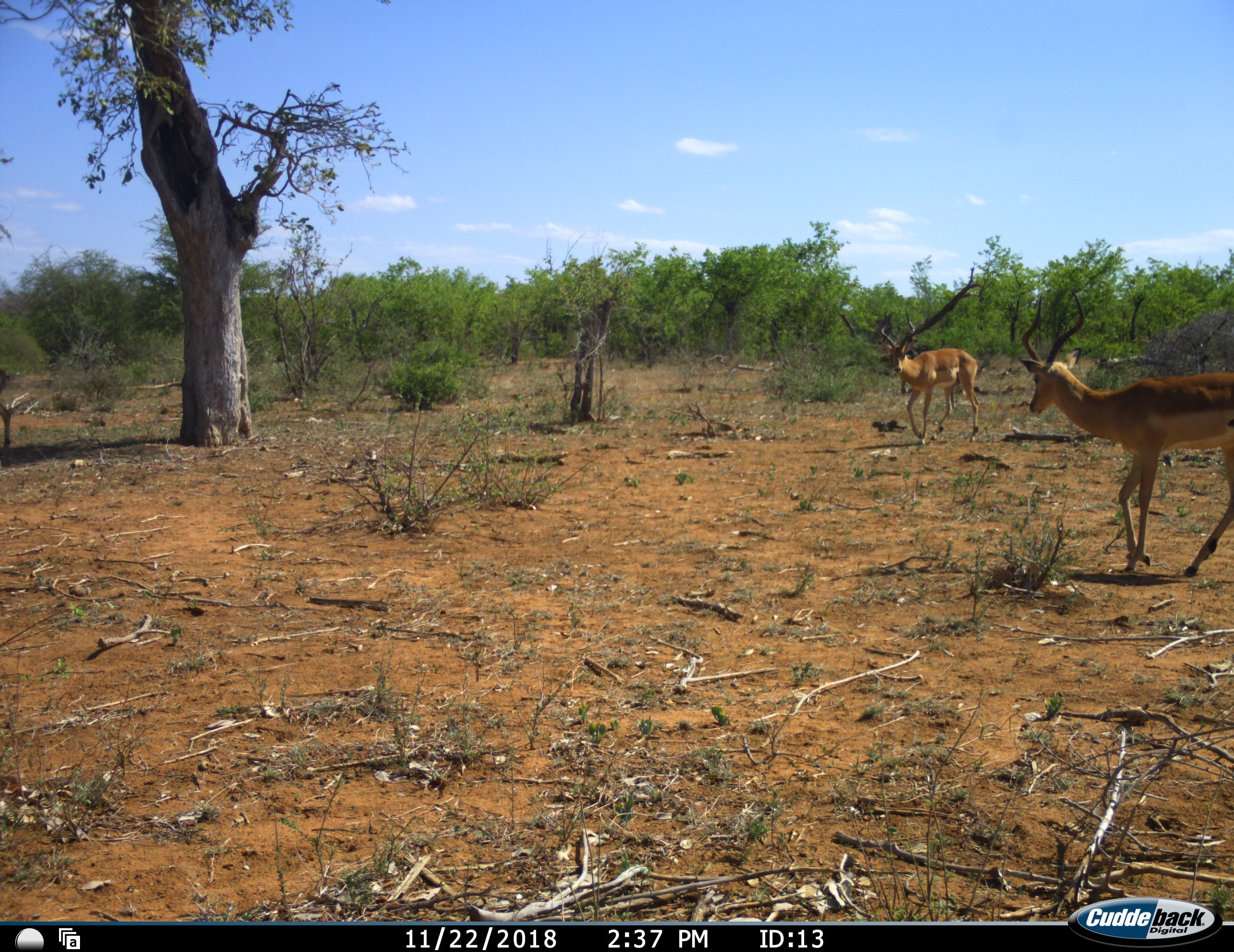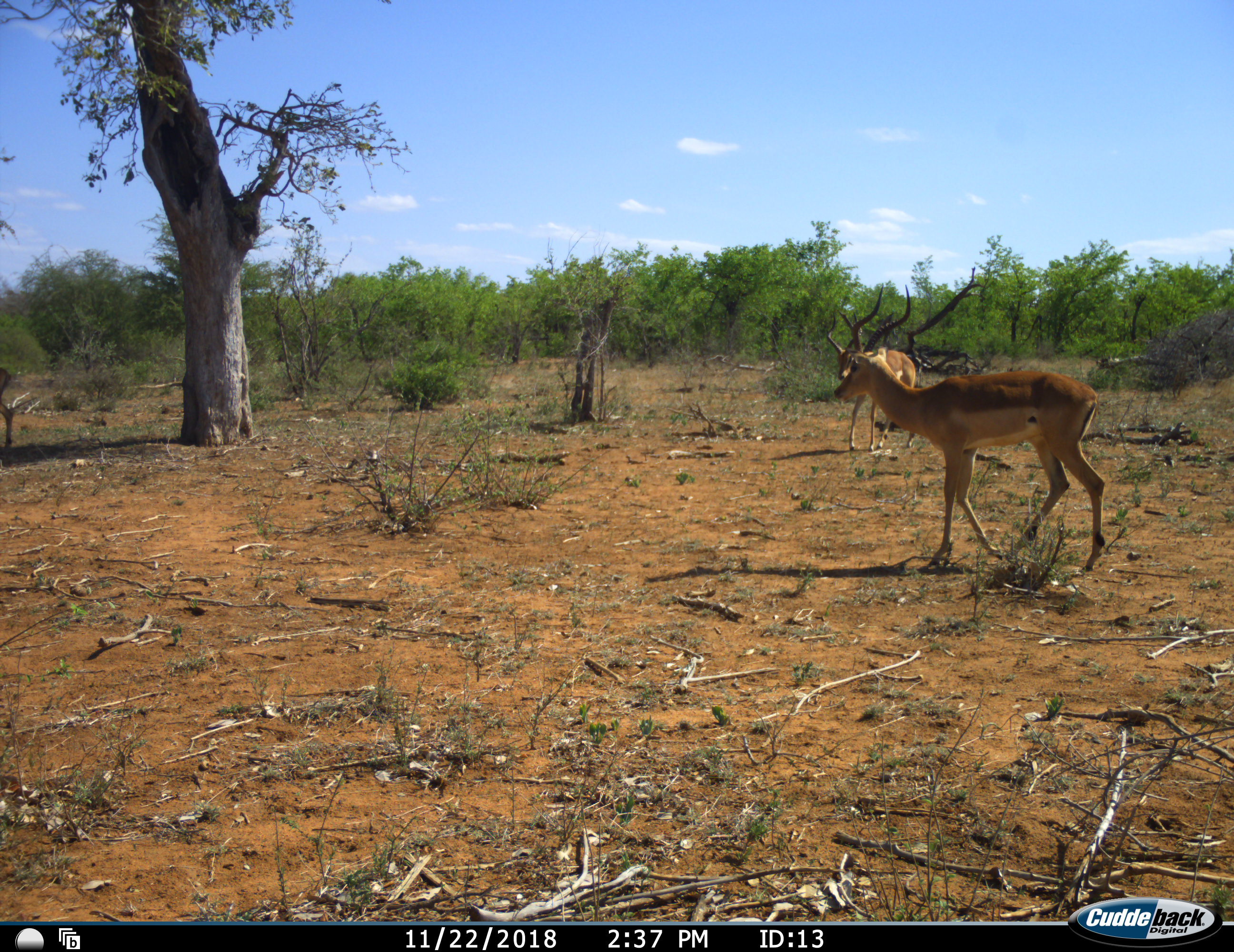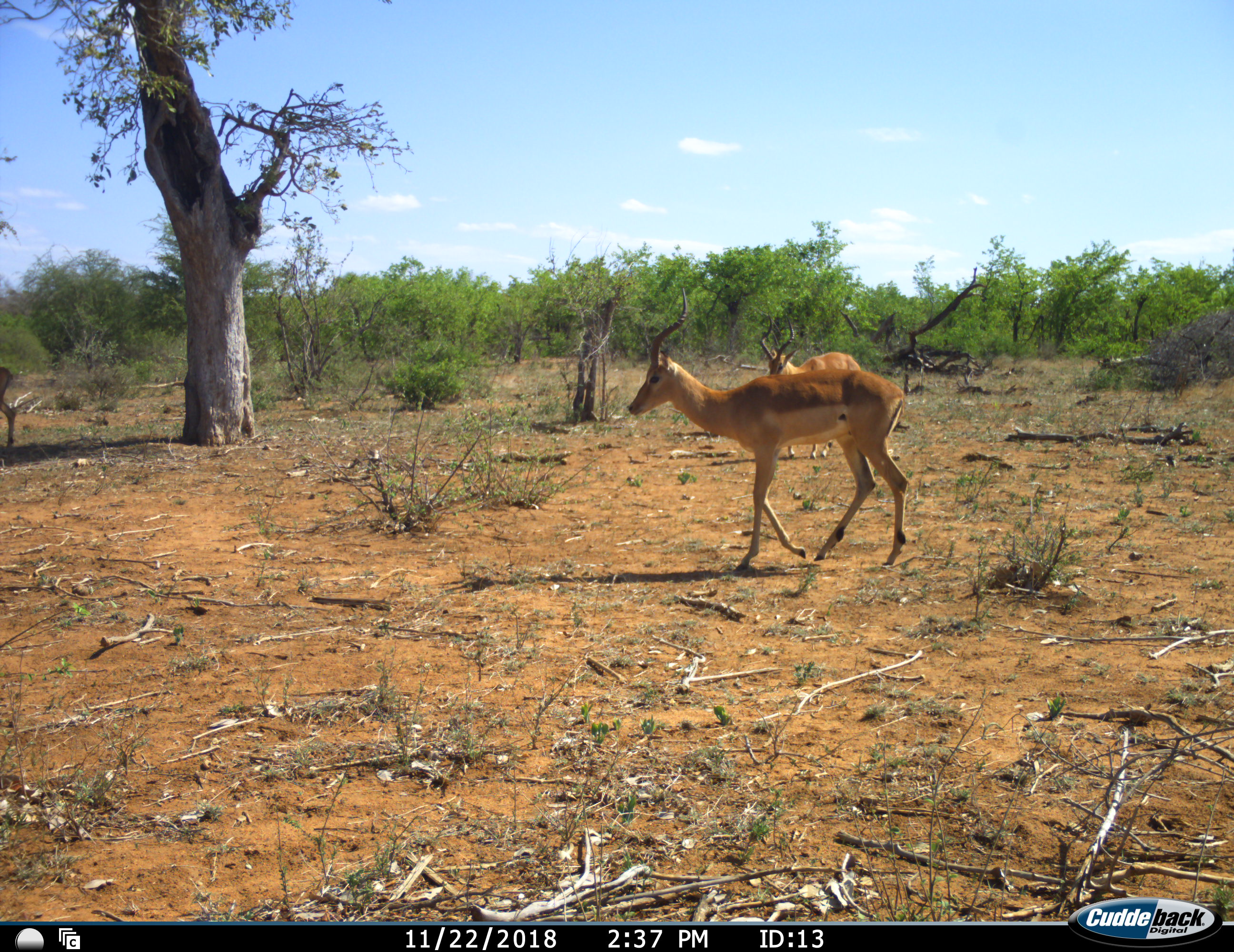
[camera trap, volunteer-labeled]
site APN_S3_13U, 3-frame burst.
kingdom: Animalia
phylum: Chordata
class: Mammalia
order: Artiodactyla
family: Bovidae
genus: Aepyceros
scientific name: Aepyceros melampus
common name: impala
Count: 2.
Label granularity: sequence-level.